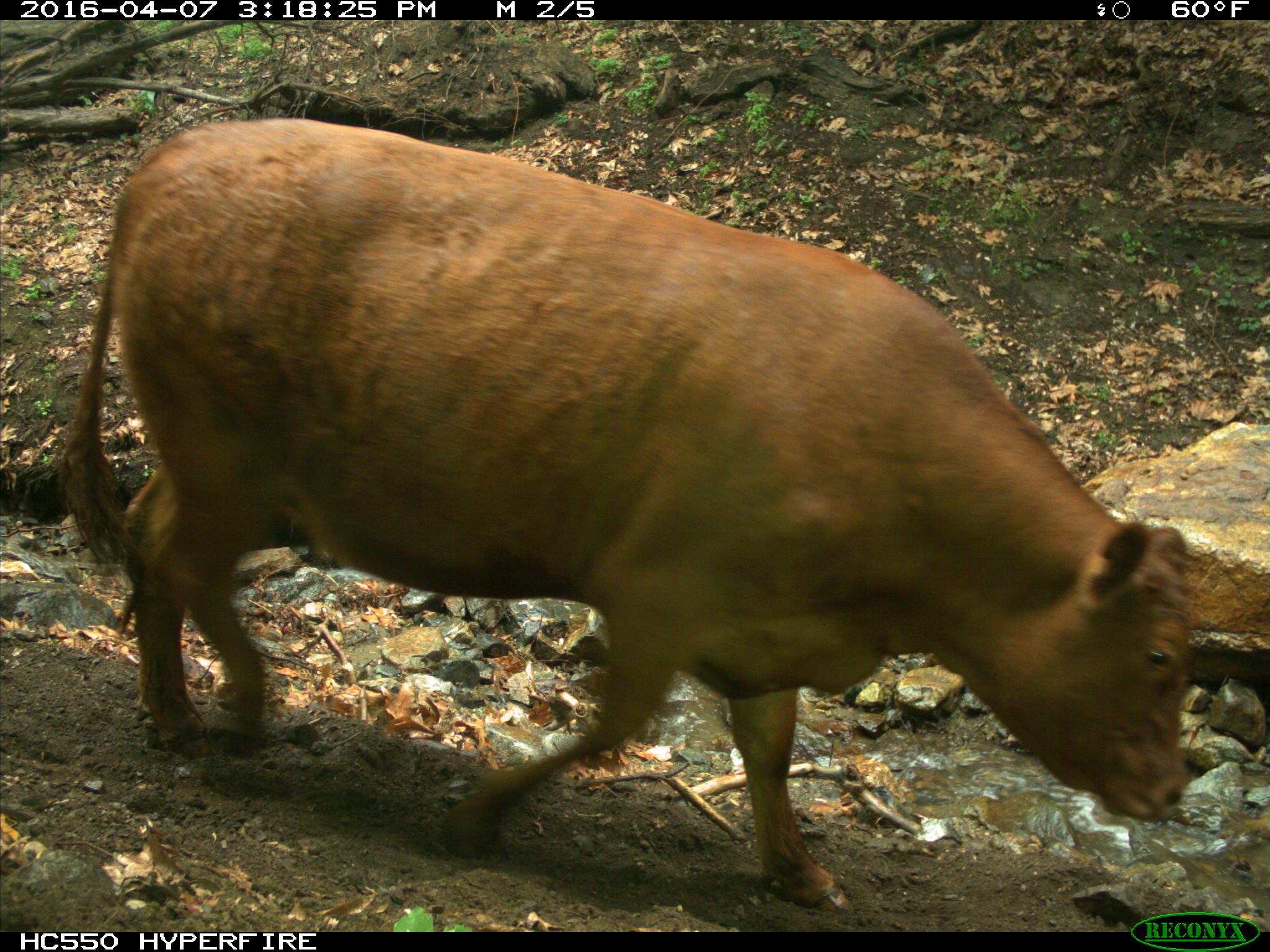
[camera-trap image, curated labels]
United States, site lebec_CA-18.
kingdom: Animalia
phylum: Chordata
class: Mammalia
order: Artiodactyla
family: Bovidae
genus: Bos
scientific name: Bos taurus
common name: domestic cow